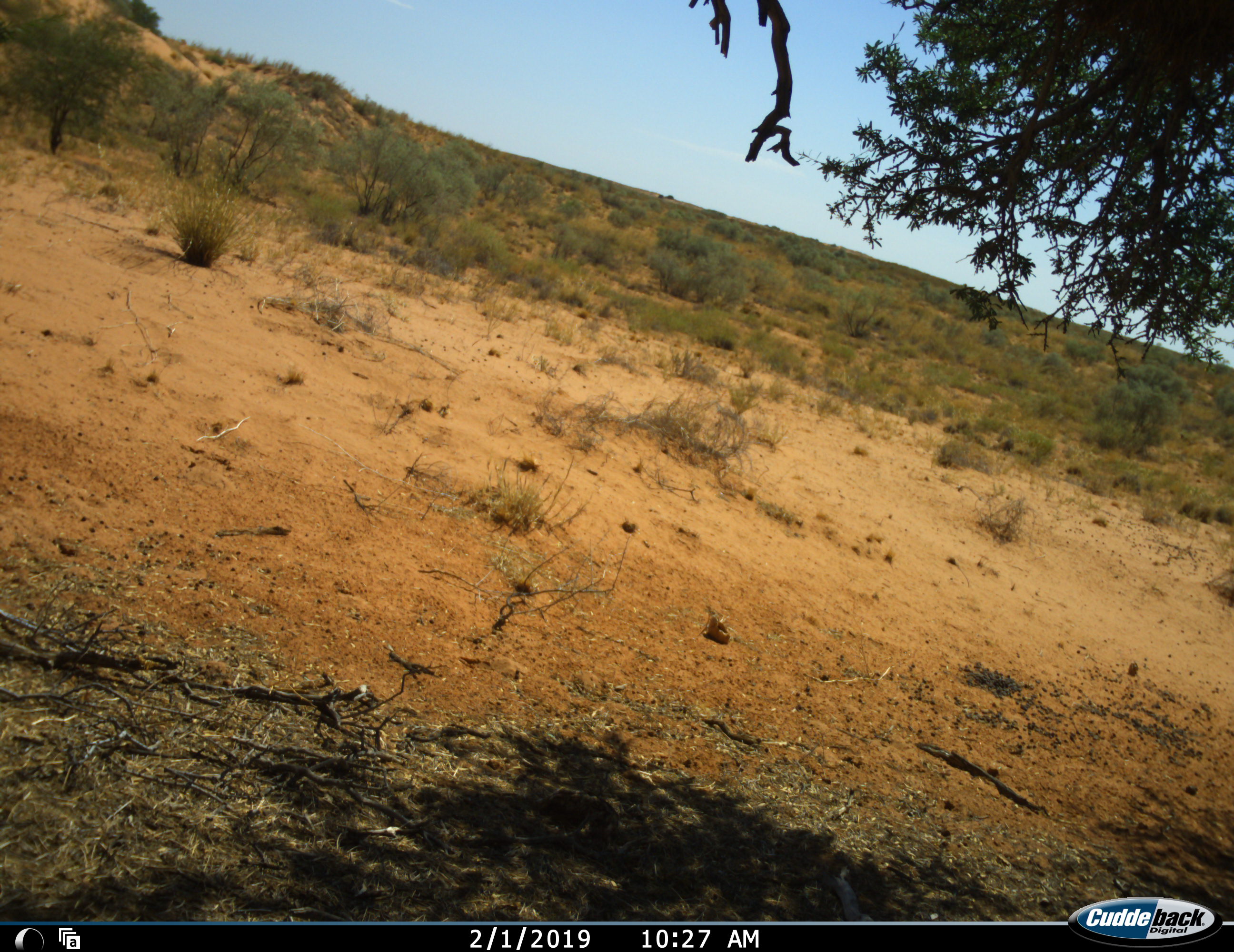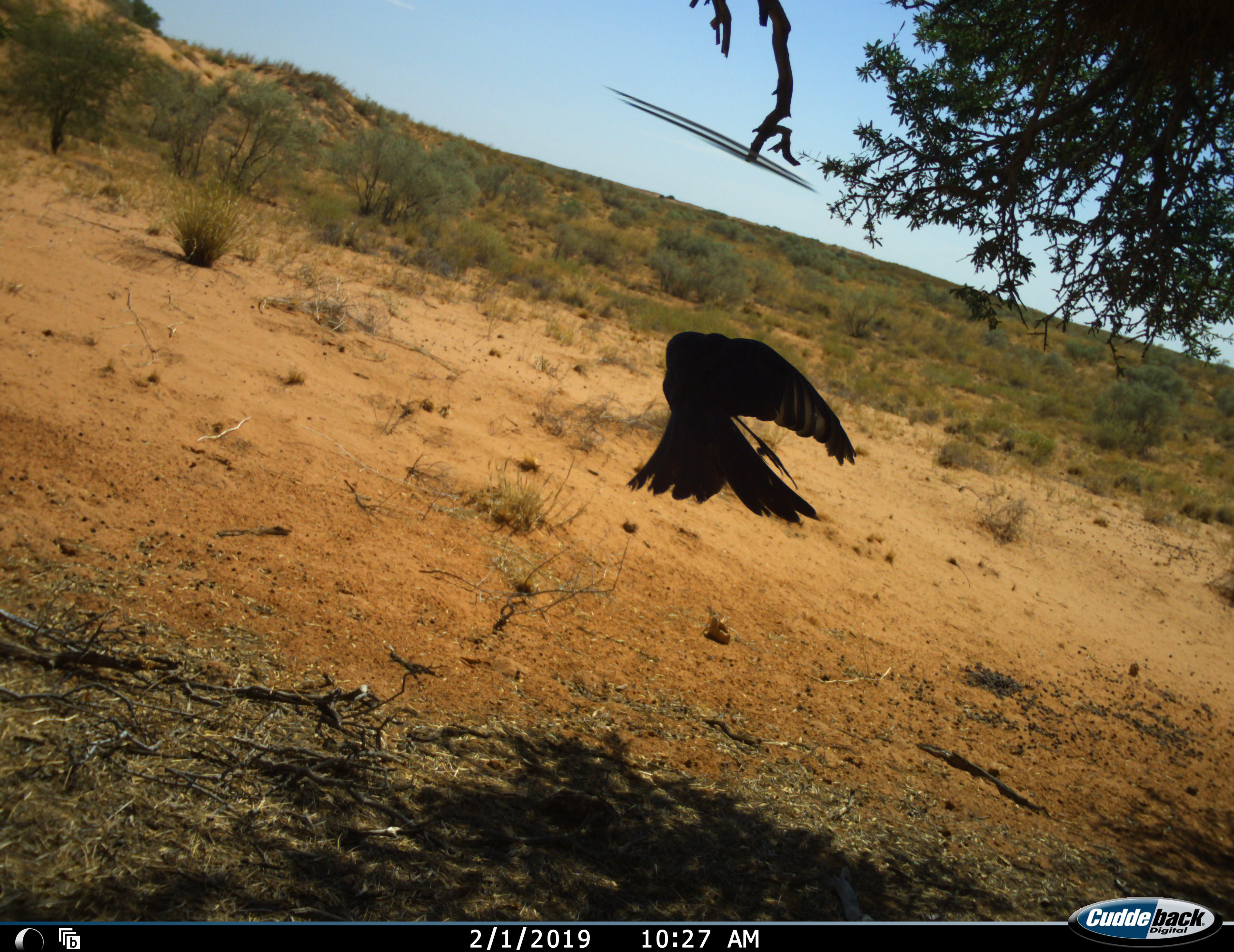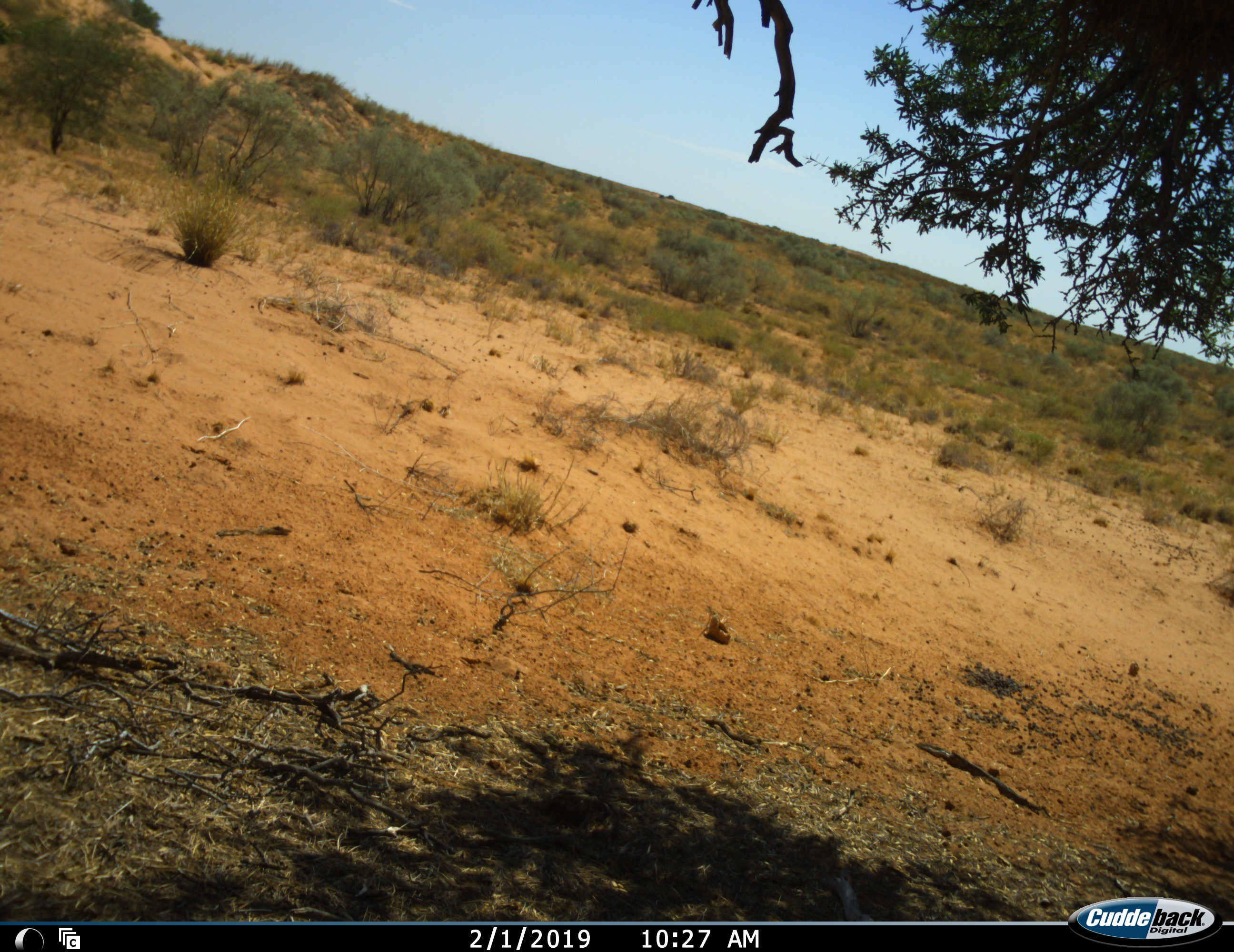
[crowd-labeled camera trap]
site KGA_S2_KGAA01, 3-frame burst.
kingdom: Animalia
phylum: Chordata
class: Aves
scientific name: Aves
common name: bird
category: birdother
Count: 1.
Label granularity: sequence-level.